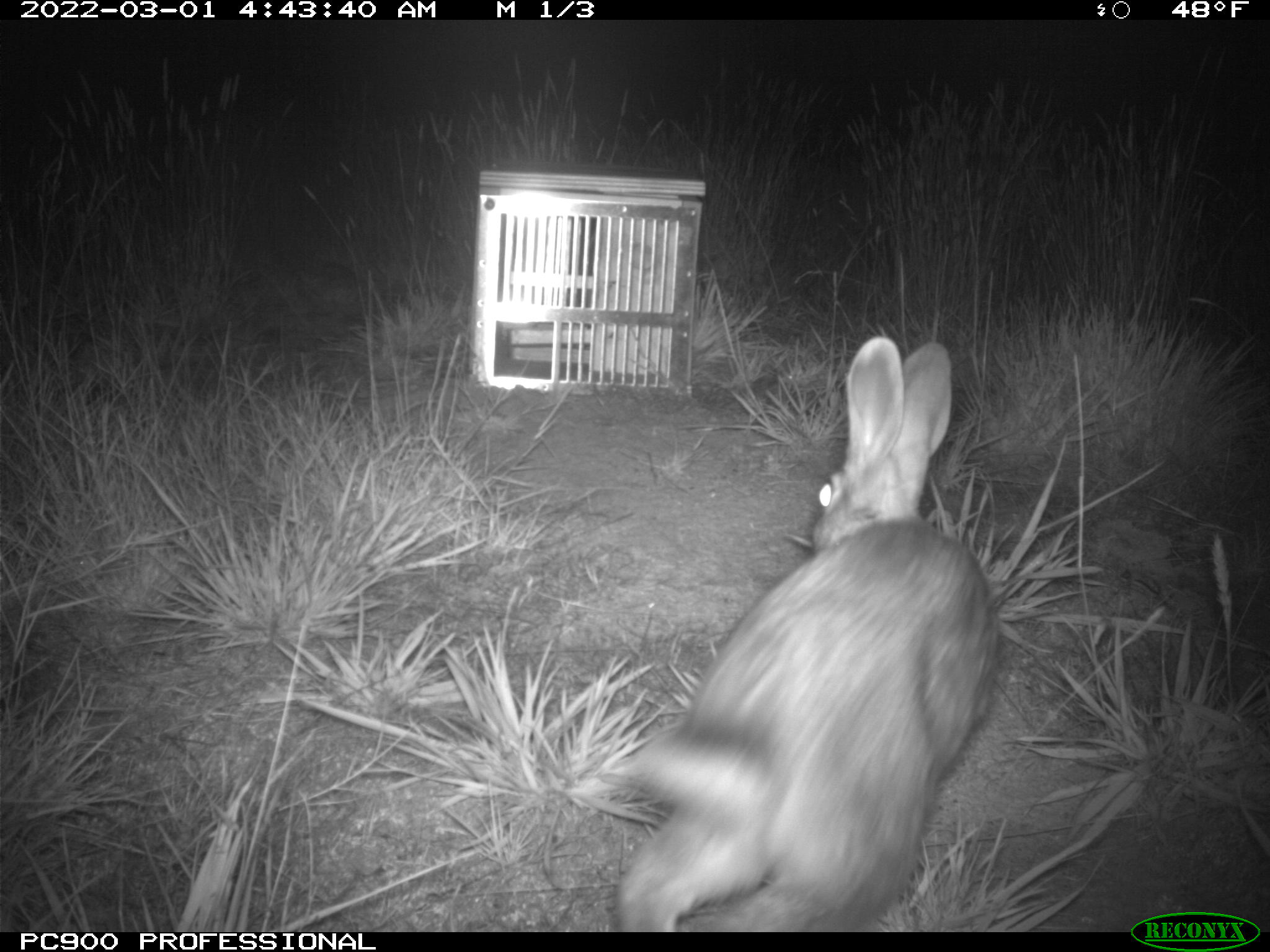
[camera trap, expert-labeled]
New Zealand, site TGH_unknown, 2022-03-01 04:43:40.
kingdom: Animalia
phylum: Chordata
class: Mammalia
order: Lagomorpha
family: Leporidae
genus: Oryctolagus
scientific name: Oryctolagus cuniculus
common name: european rabbit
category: rabbit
Rabbit (european rabbit) (Oryctolagus cuniculus).